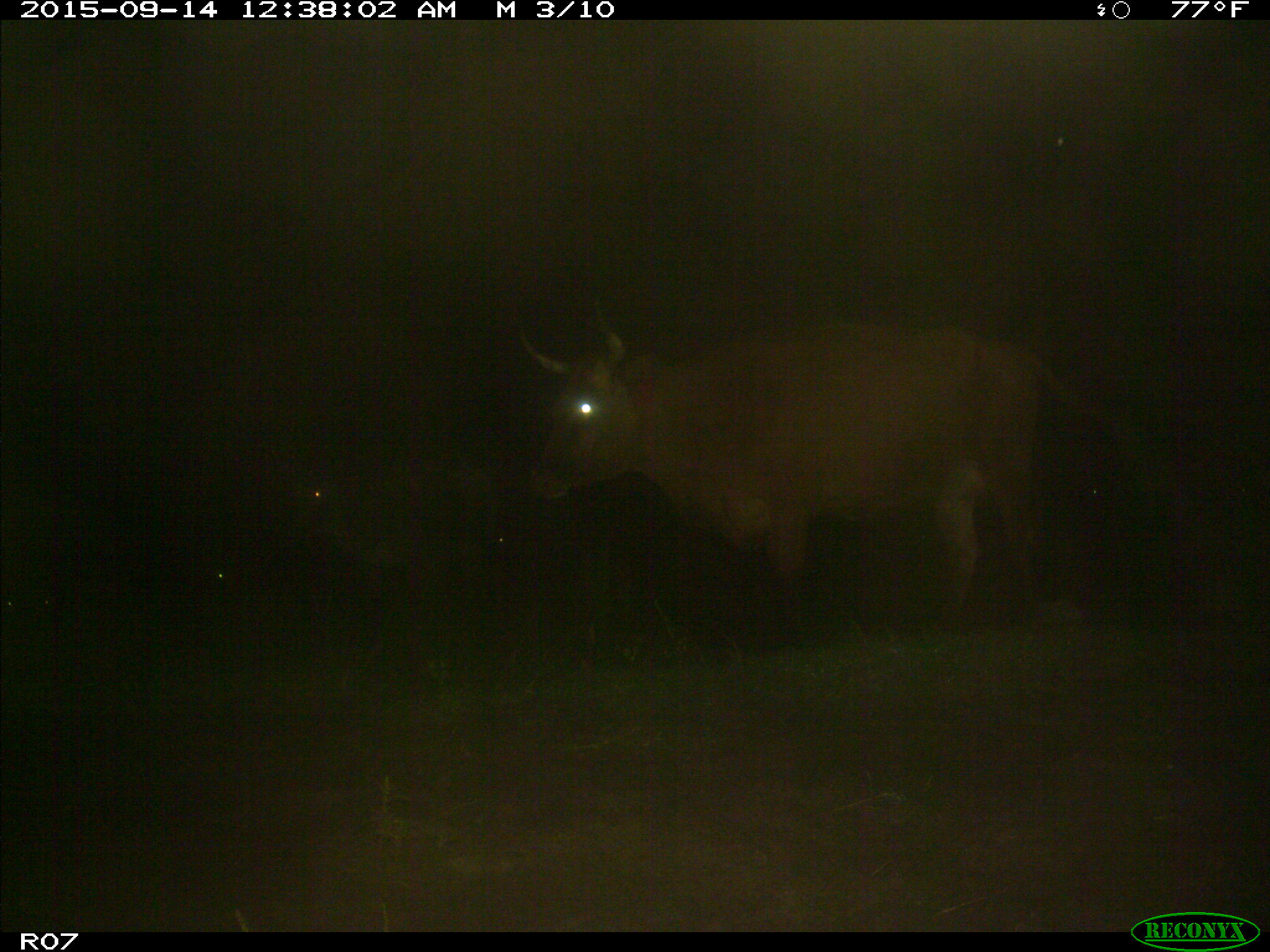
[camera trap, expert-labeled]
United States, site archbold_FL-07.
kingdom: Animalia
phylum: Chordata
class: Mammalia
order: Artiodactyla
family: Bovidae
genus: Bos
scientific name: Bos taurus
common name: domestic cow